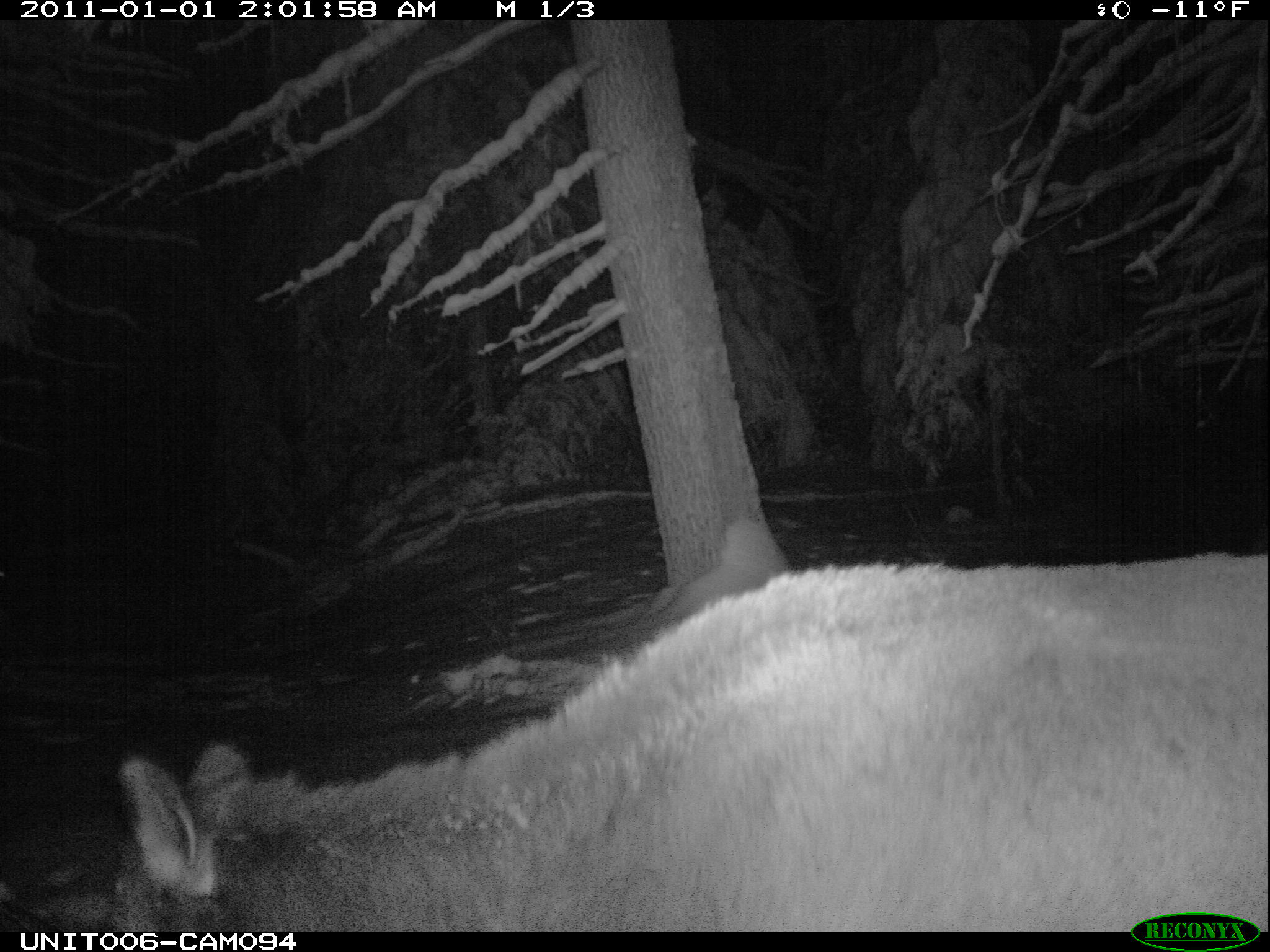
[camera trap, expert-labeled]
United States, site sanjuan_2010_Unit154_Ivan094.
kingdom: Animalia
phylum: Chordata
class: Mammalia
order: Artiodactyla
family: Cervidae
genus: Cervus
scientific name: Cervus elaphus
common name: red deer